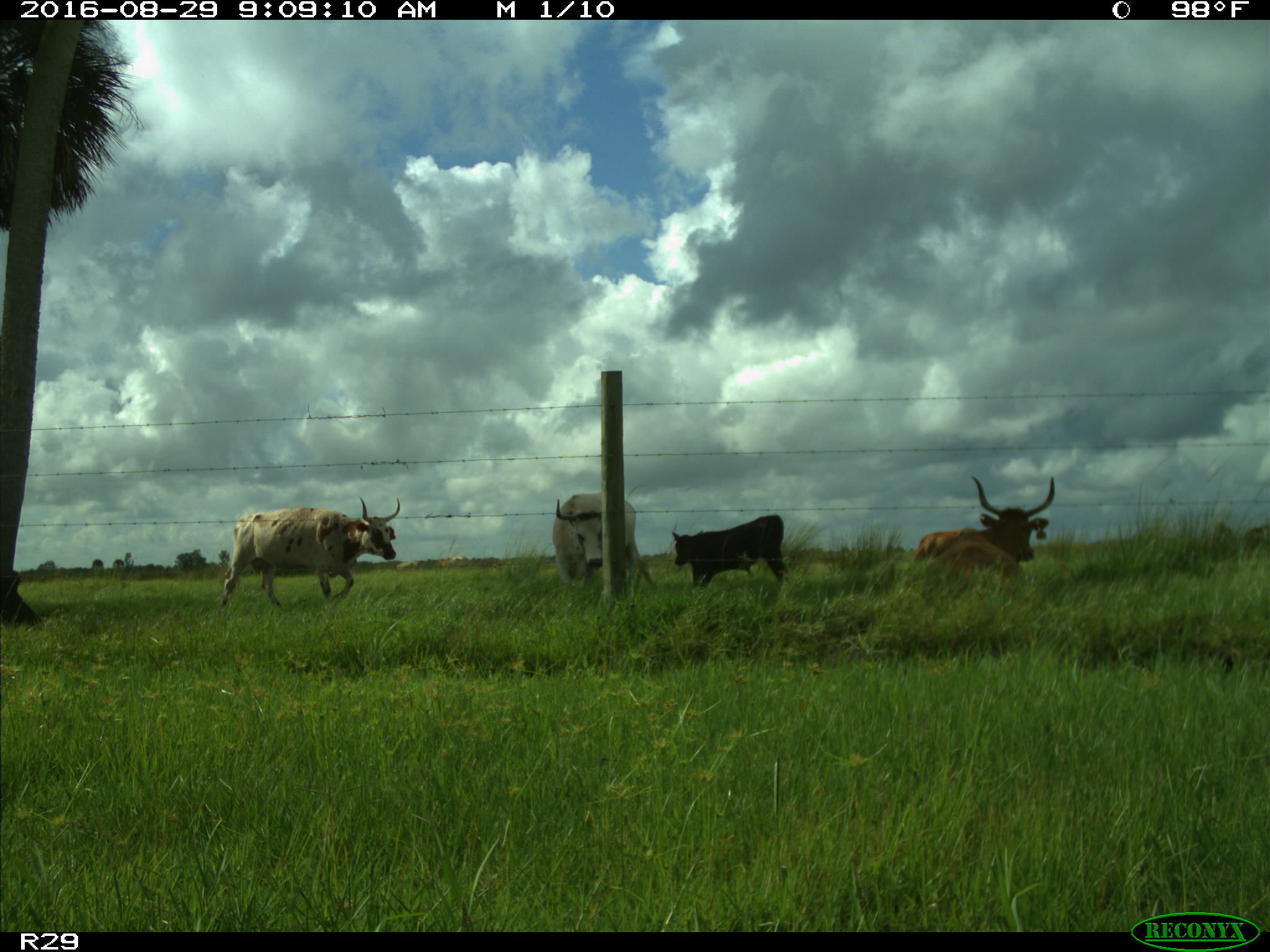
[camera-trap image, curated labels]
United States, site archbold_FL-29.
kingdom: Animalia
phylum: Chordata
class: Mammalia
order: Artiodactyla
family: Bovidae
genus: Bos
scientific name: Bos taurus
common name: domestic cow